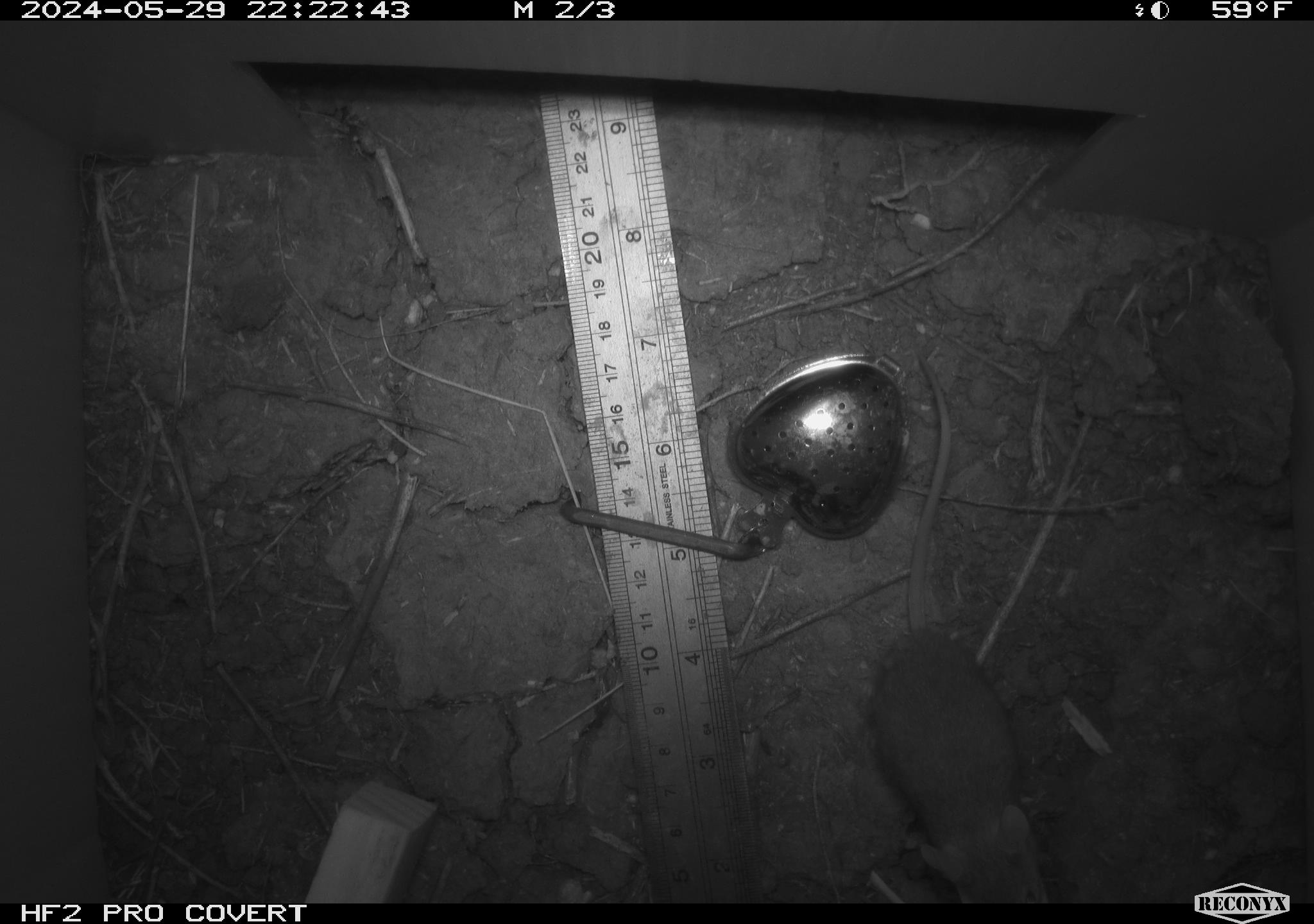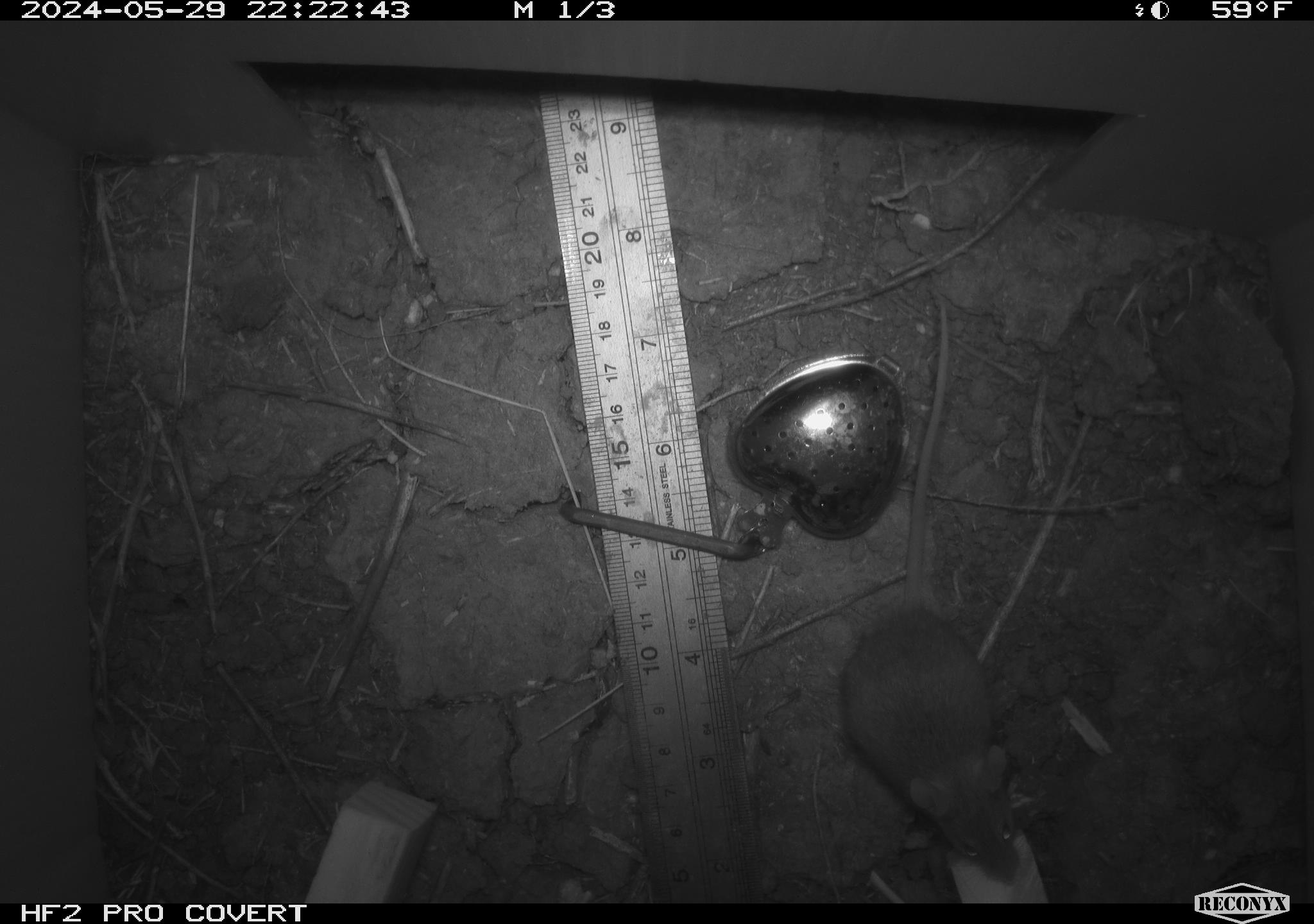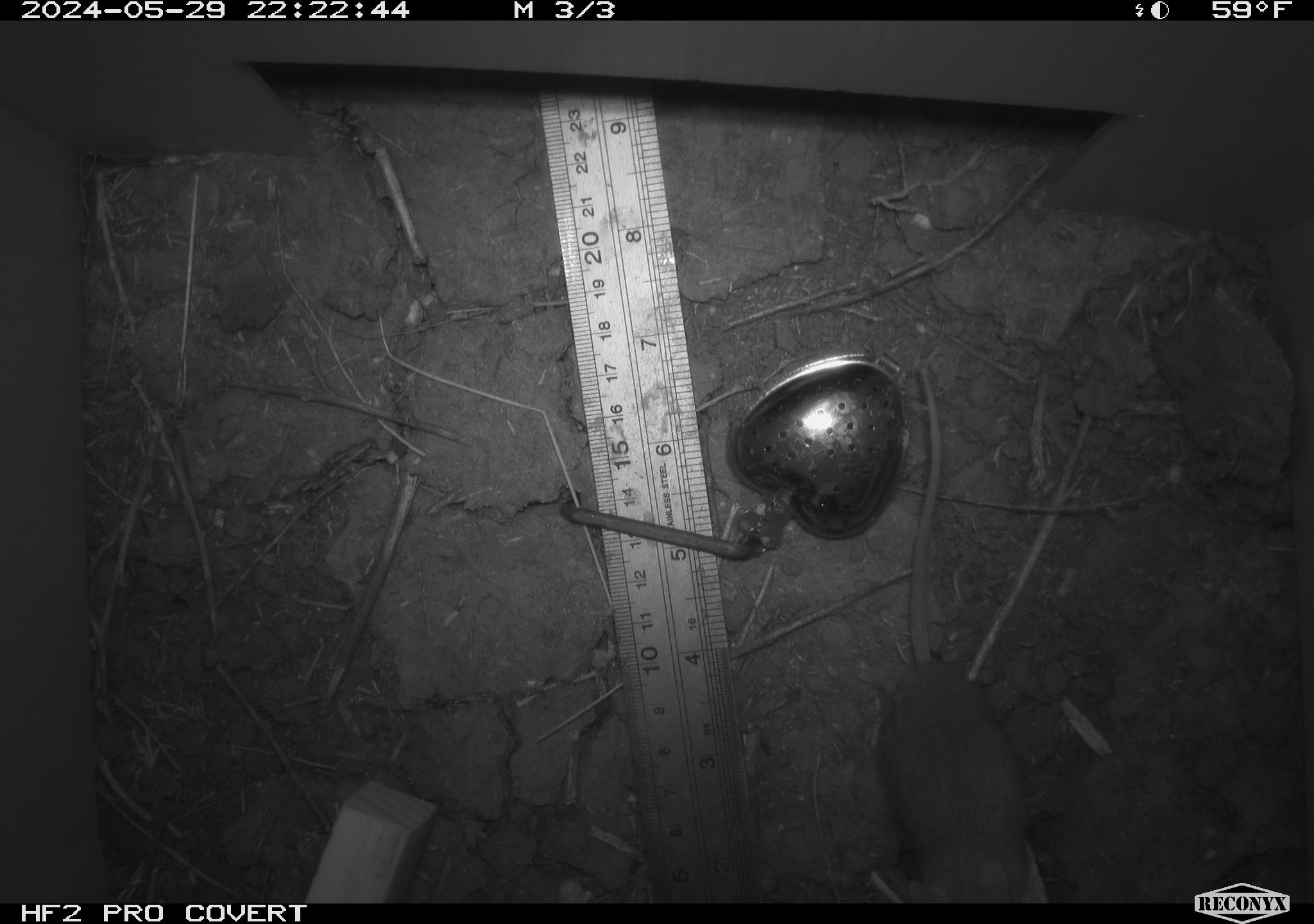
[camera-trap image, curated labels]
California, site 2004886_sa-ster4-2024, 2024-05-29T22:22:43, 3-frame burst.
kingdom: Animalia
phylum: Chordata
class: Mammalia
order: Rodentia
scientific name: Rodentia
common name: mouse species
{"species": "mouse species (Rodentia)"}